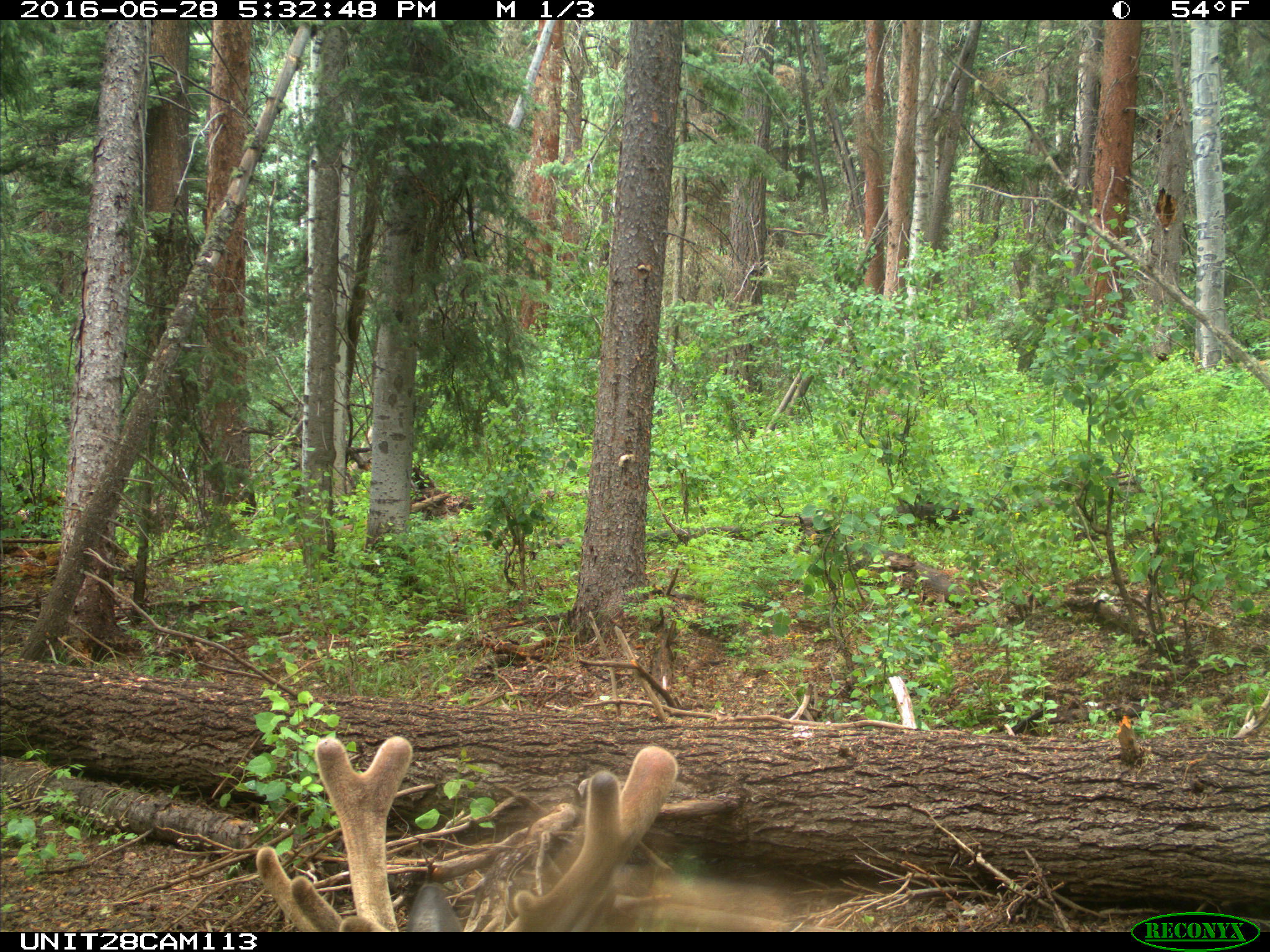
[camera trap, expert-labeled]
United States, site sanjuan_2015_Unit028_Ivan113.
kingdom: Animalia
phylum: Chordata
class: Mammalia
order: Artiodactyla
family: Cervidae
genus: Cervus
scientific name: Cervus elaphus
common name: red deer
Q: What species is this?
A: Cervus elaphus (red deer).